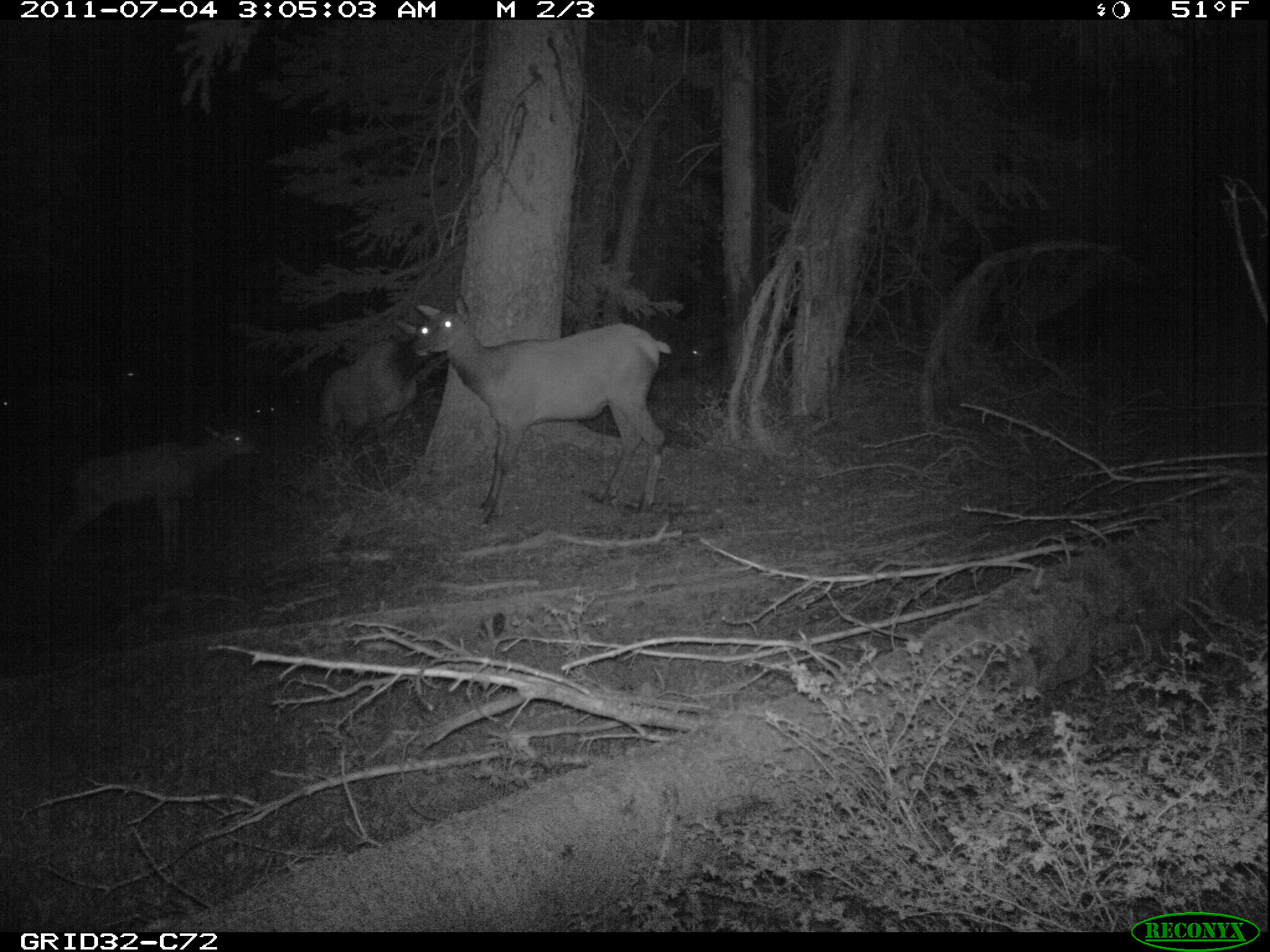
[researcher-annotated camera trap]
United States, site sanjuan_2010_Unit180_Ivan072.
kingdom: Animalia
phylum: Chordata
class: Mammalia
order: Artiodactyla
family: Cervidae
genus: Cervus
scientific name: Cervus elaphus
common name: red deer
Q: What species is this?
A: Cervus elaphus (red deer).